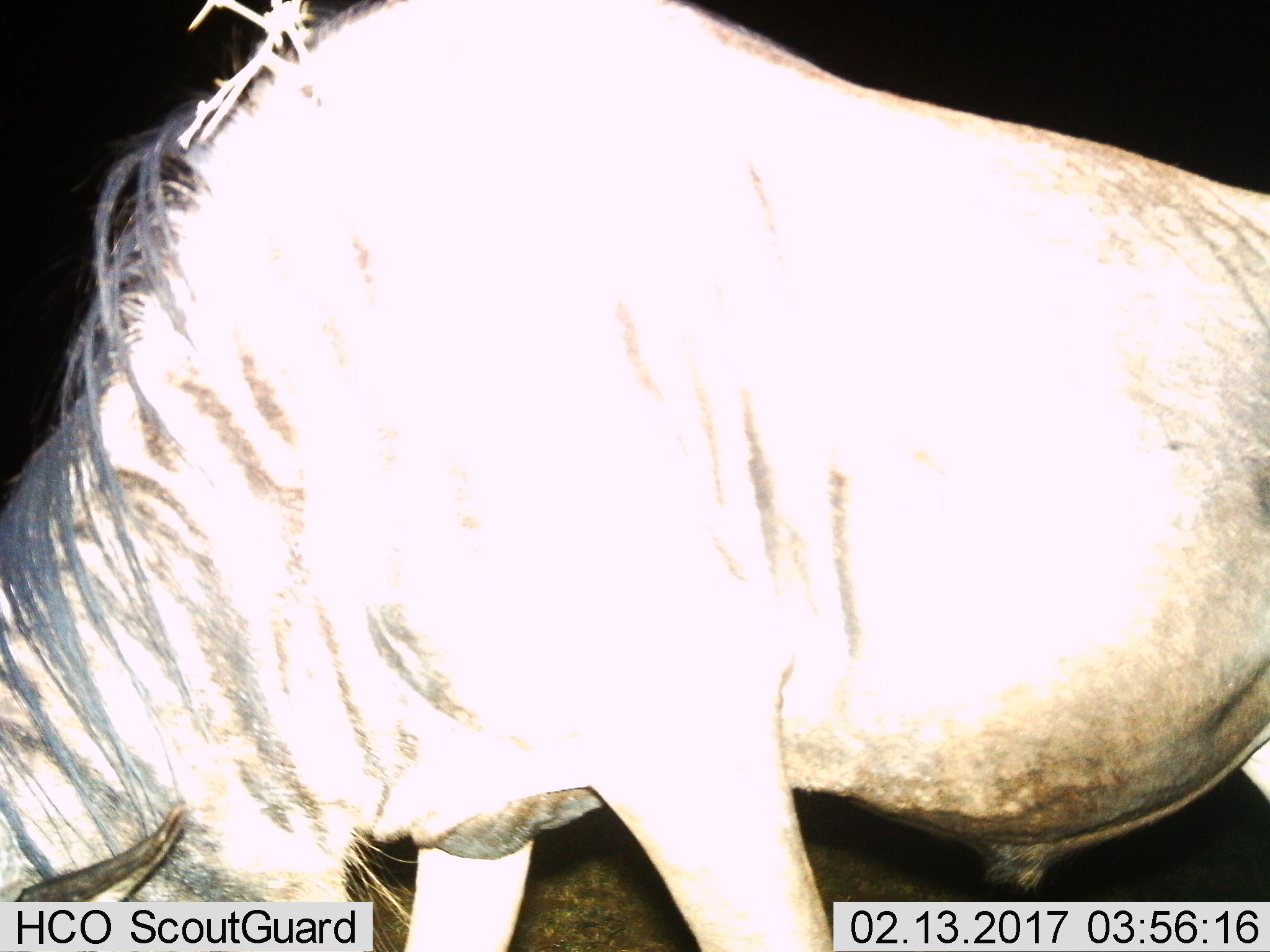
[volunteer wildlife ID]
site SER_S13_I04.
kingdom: Animalia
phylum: Chordata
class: Mammalia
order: Artiodactyla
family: Bovidae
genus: Connochaetes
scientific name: Connochaetes taurinus taurinus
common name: blue wildebeest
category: wildebeestblue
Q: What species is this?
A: Wildebeestblue (blue wildebeest) (Connochaetes taurinus taurinus).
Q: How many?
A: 1.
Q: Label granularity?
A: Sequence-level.